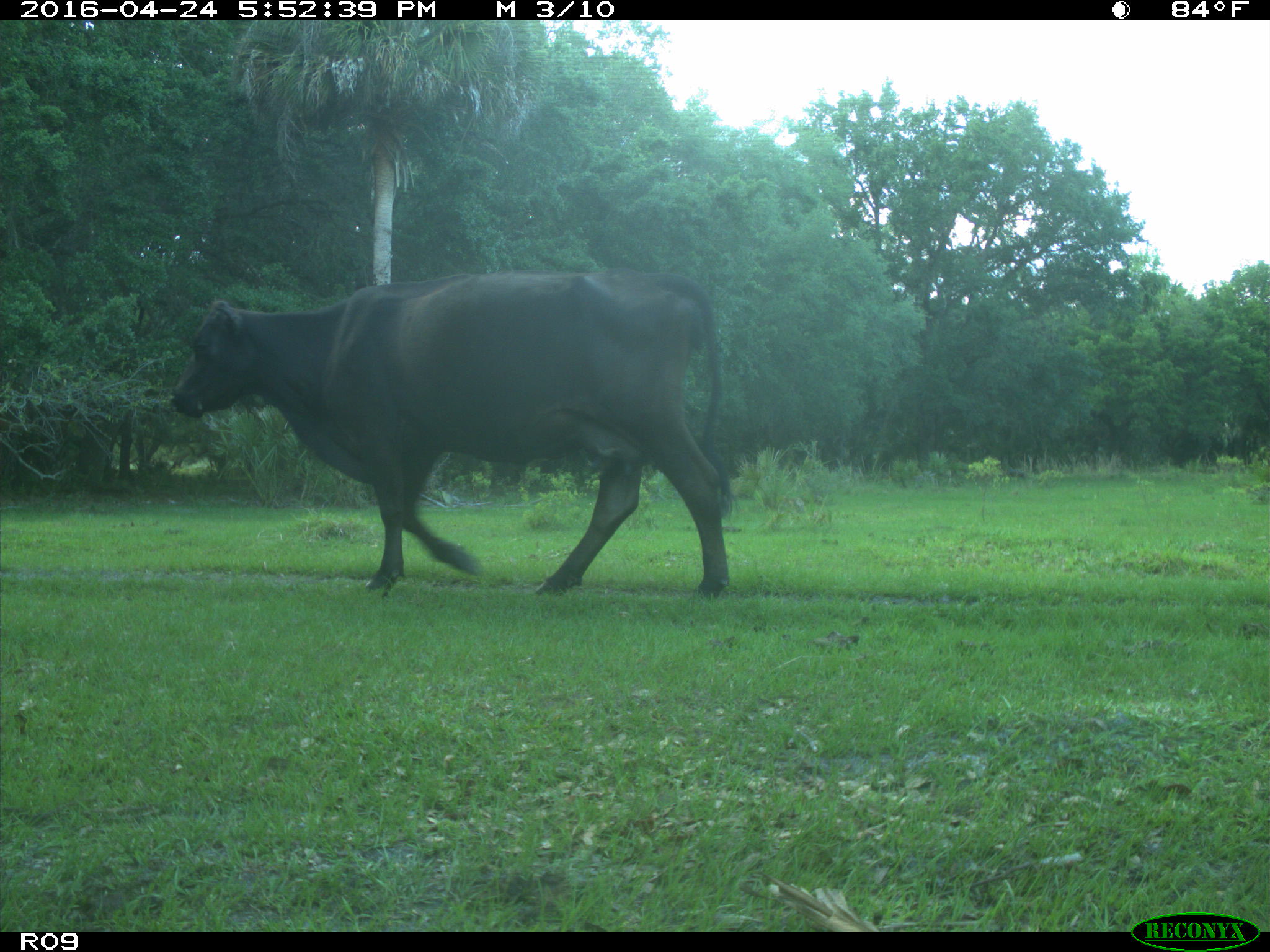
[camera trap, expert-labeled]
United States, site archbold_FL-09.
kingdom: Animalia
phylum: Chordata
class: Mammalia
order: Artiodactyla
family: Bovidae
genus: Bos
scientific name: Bos taurus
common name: domestic cow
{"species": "Bos taurus (domestic cow)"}